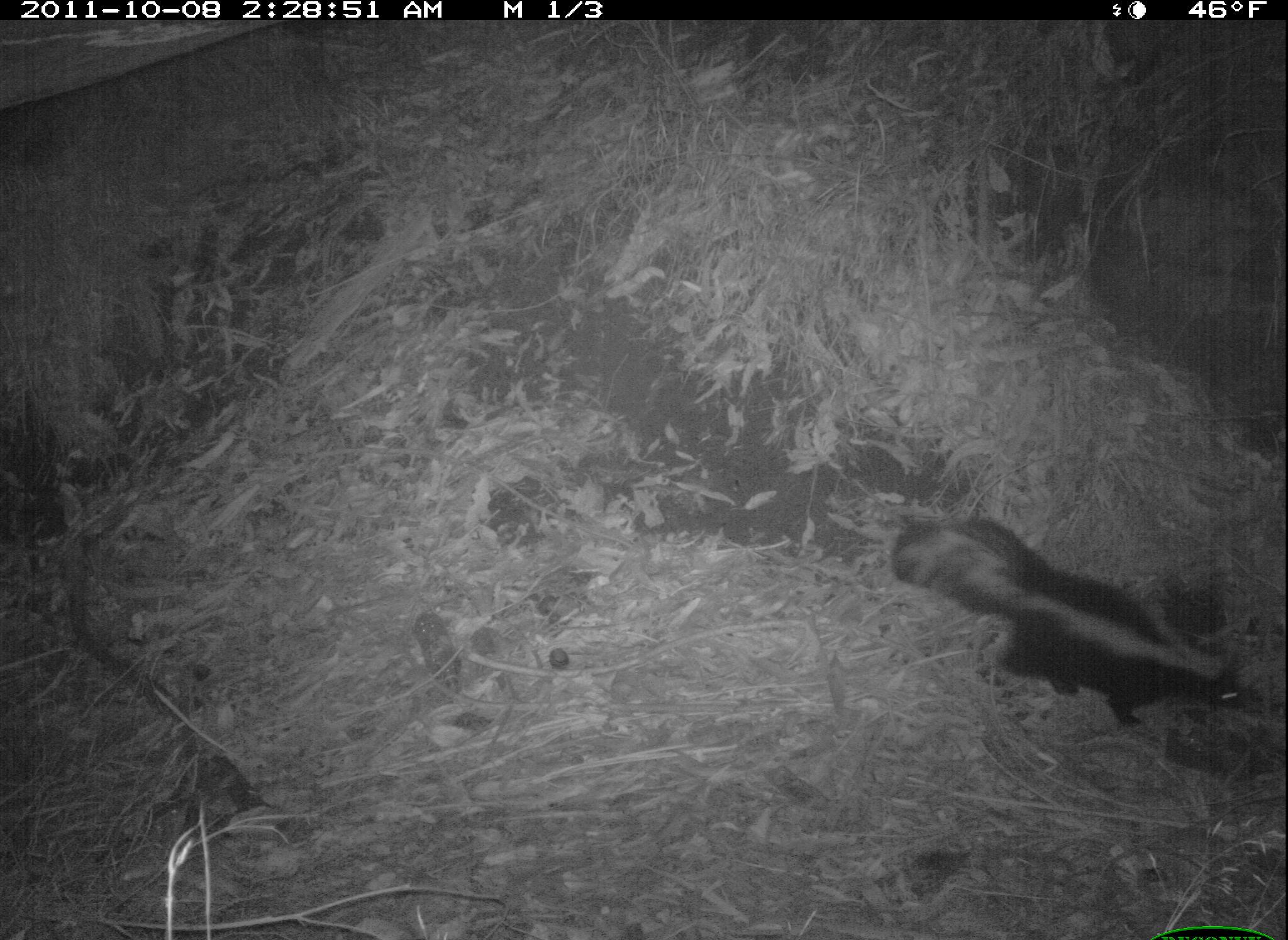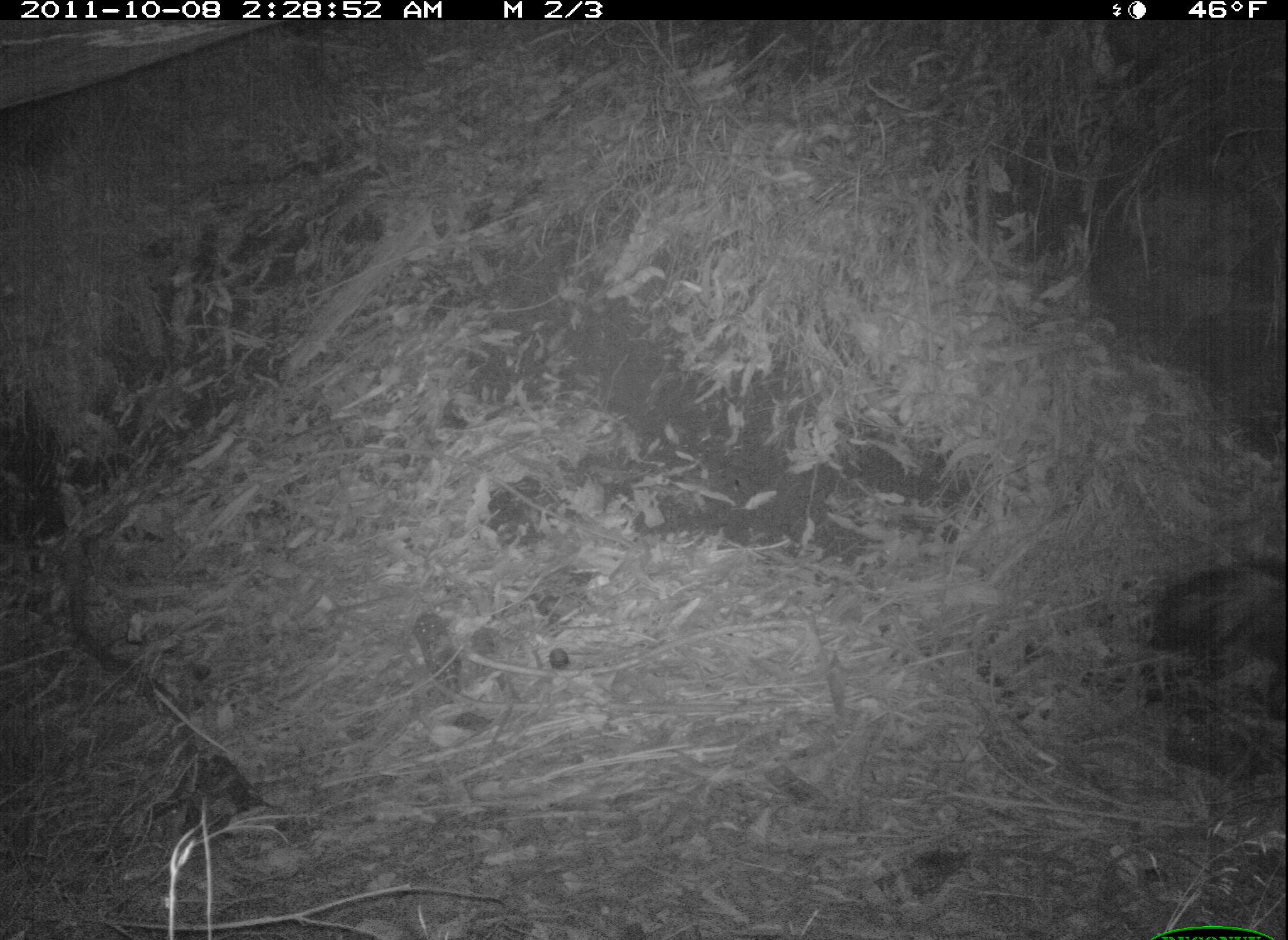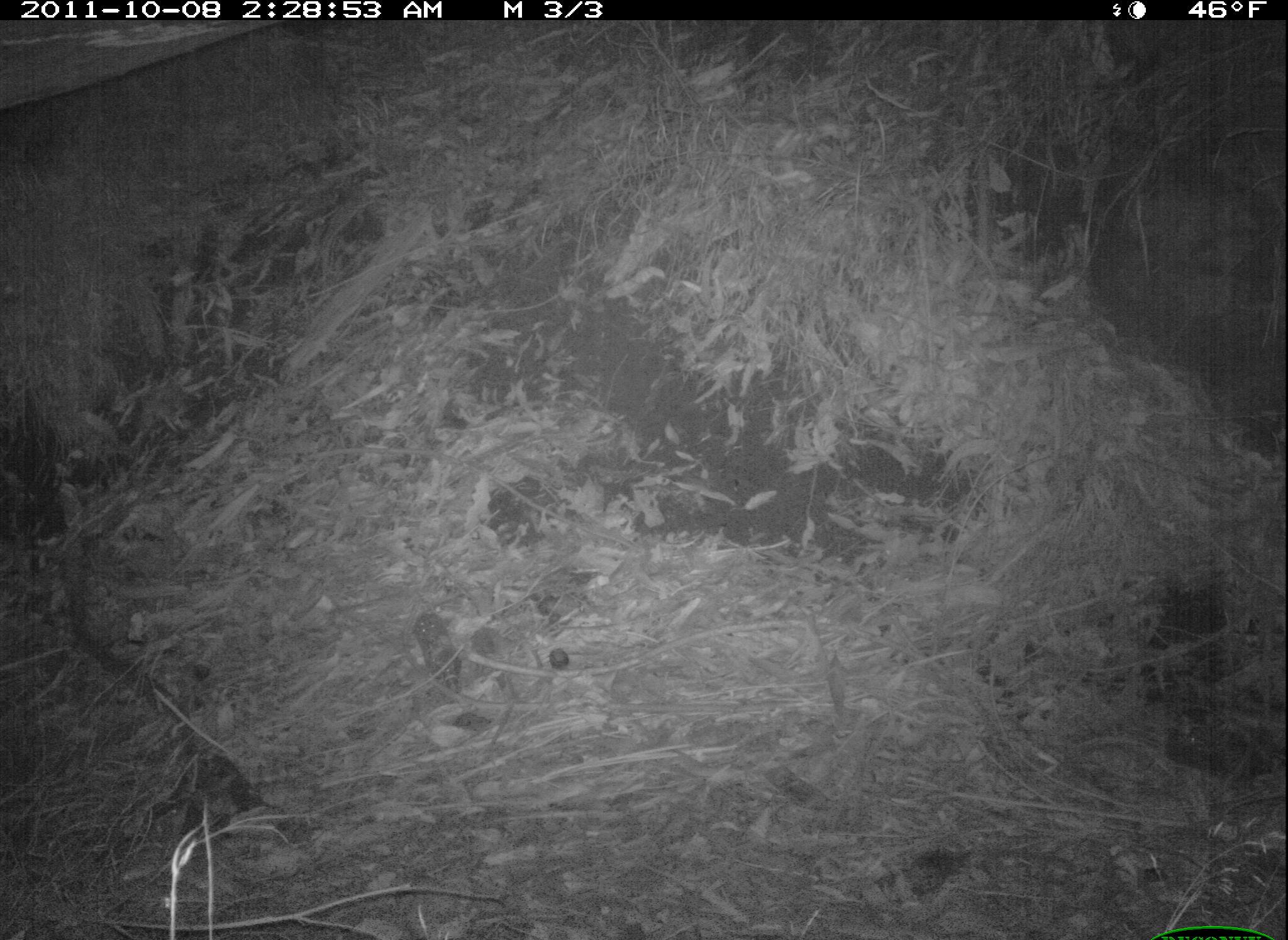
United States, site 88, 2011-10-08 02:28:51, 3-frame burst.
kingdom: Animalia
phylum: Chordata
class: Mammalia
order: Carnivora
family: Mephitidae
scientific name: Mephitidae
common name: skunk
Skunk (Mephitidae).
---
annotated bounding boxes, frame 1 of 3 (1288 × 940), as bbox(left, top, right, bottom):
skunk: bbox(881, 503, 1251, 746)